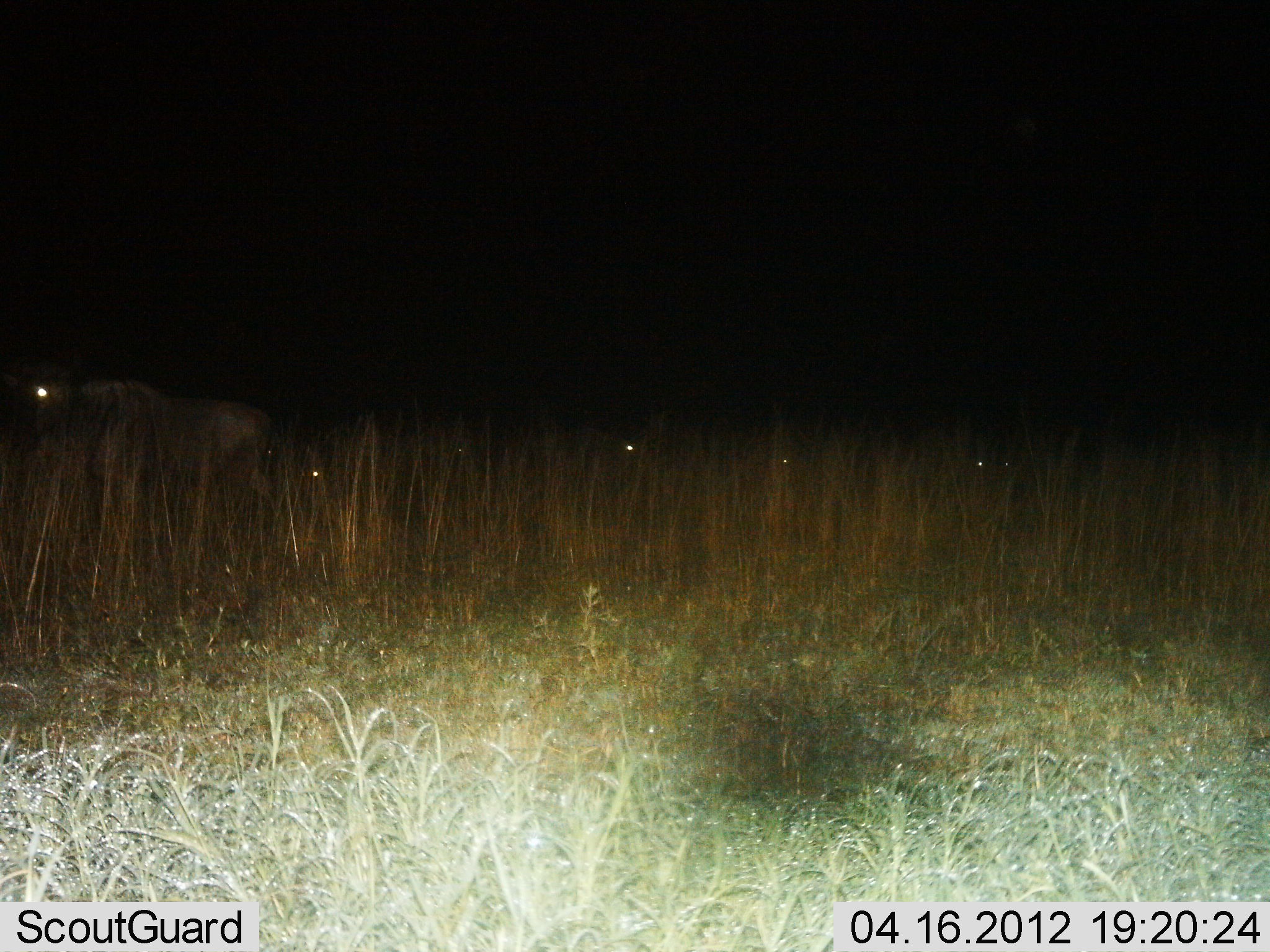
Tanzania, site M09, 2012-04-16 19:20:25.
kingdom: Animalia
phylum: Chordata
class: Mammalia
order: Artiodactyla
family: Bovidae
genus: Connochaetes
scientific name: Connochaetes taurinus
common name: blue wildebeest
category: wildebeest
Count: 6.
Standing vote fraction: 83%.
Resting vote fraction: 42%.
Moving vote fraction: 8%.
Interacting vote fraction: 0%.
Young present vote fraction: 0%.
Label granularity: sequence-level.